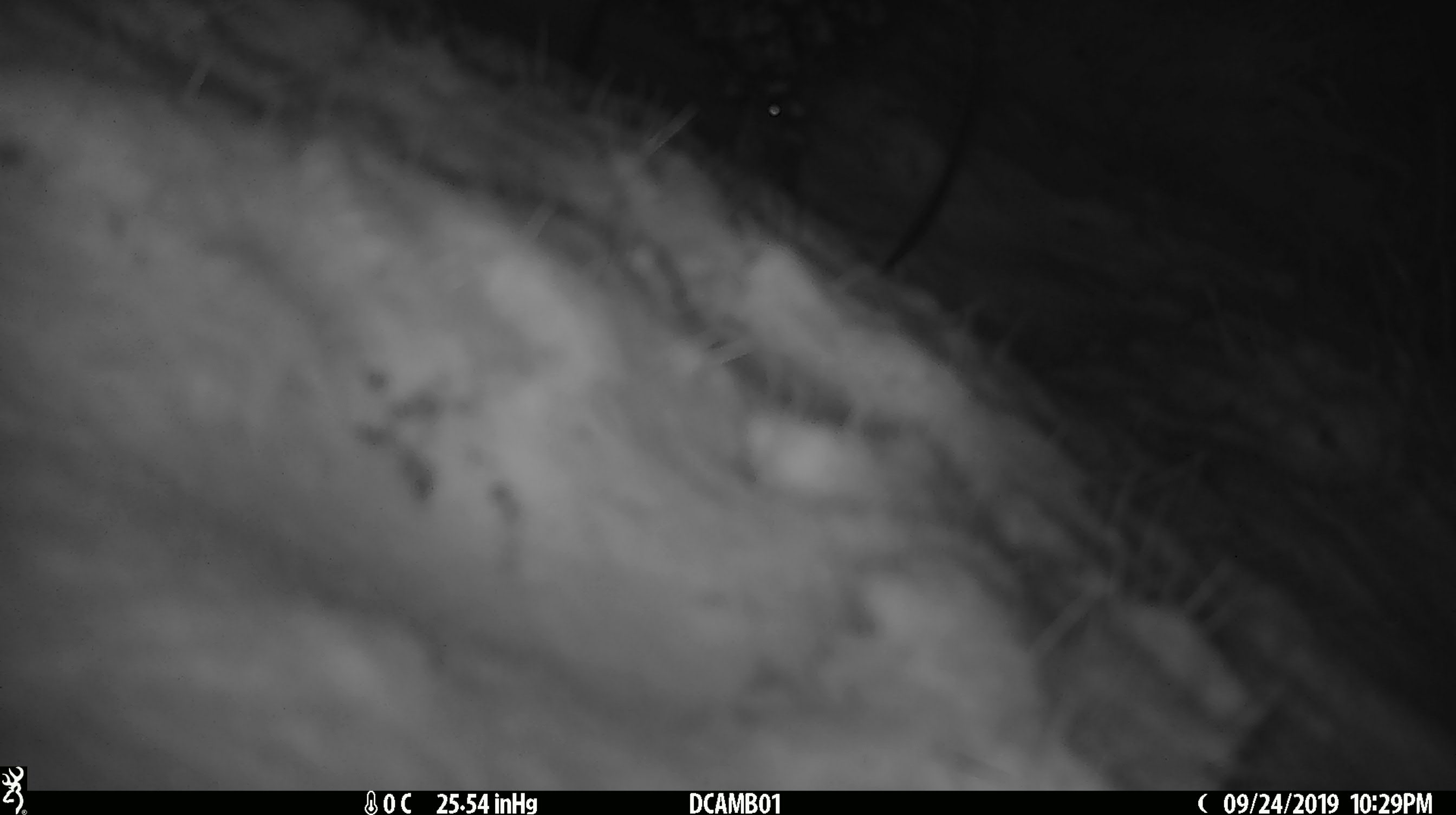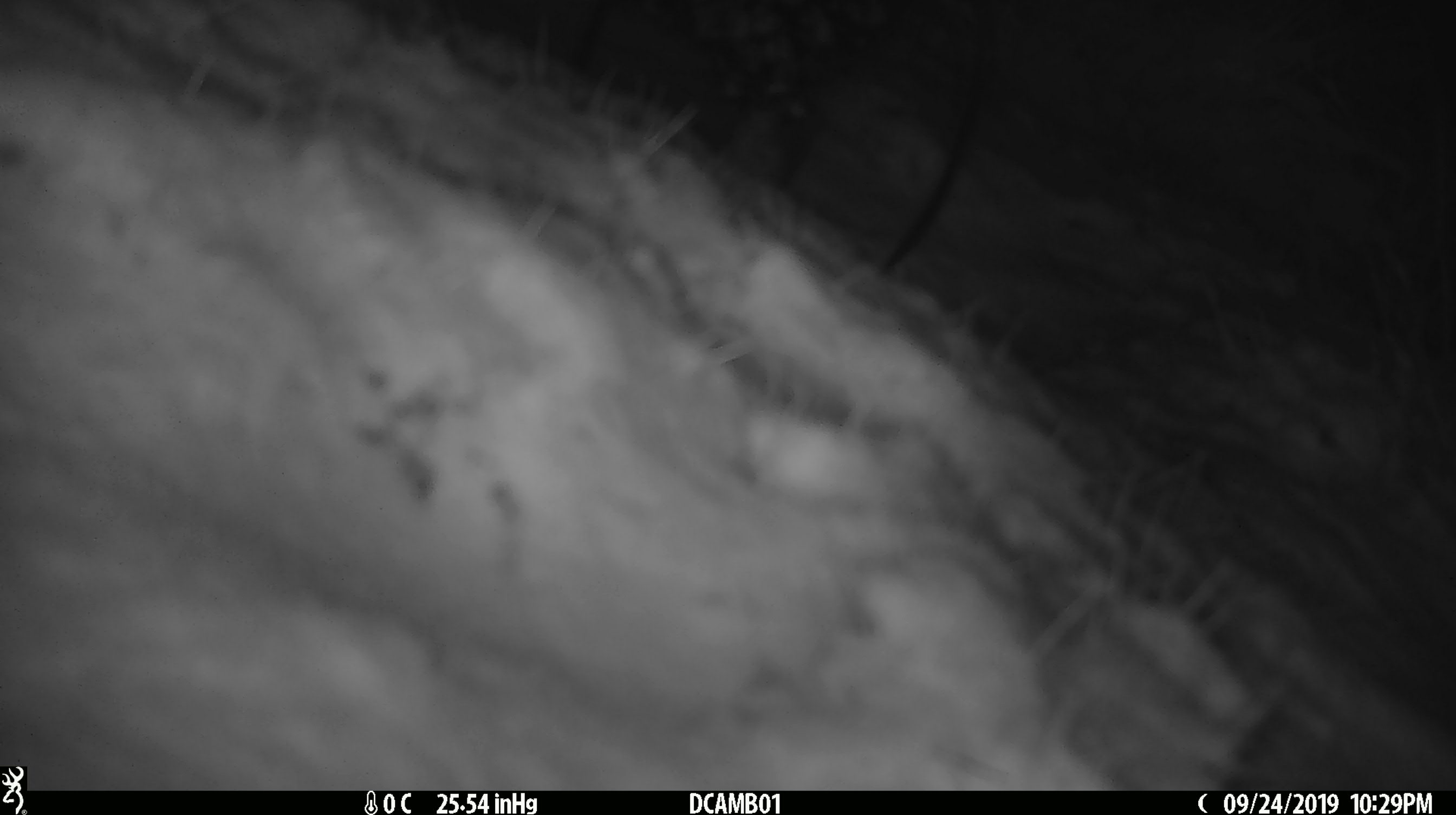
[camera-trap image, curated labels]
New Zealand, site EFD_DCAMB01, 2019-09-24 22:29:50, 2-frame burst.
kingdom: Animalia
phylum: Chordata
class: Mammalia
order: Rodentia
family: Muridae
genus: Mus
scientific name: Mus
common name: mouse